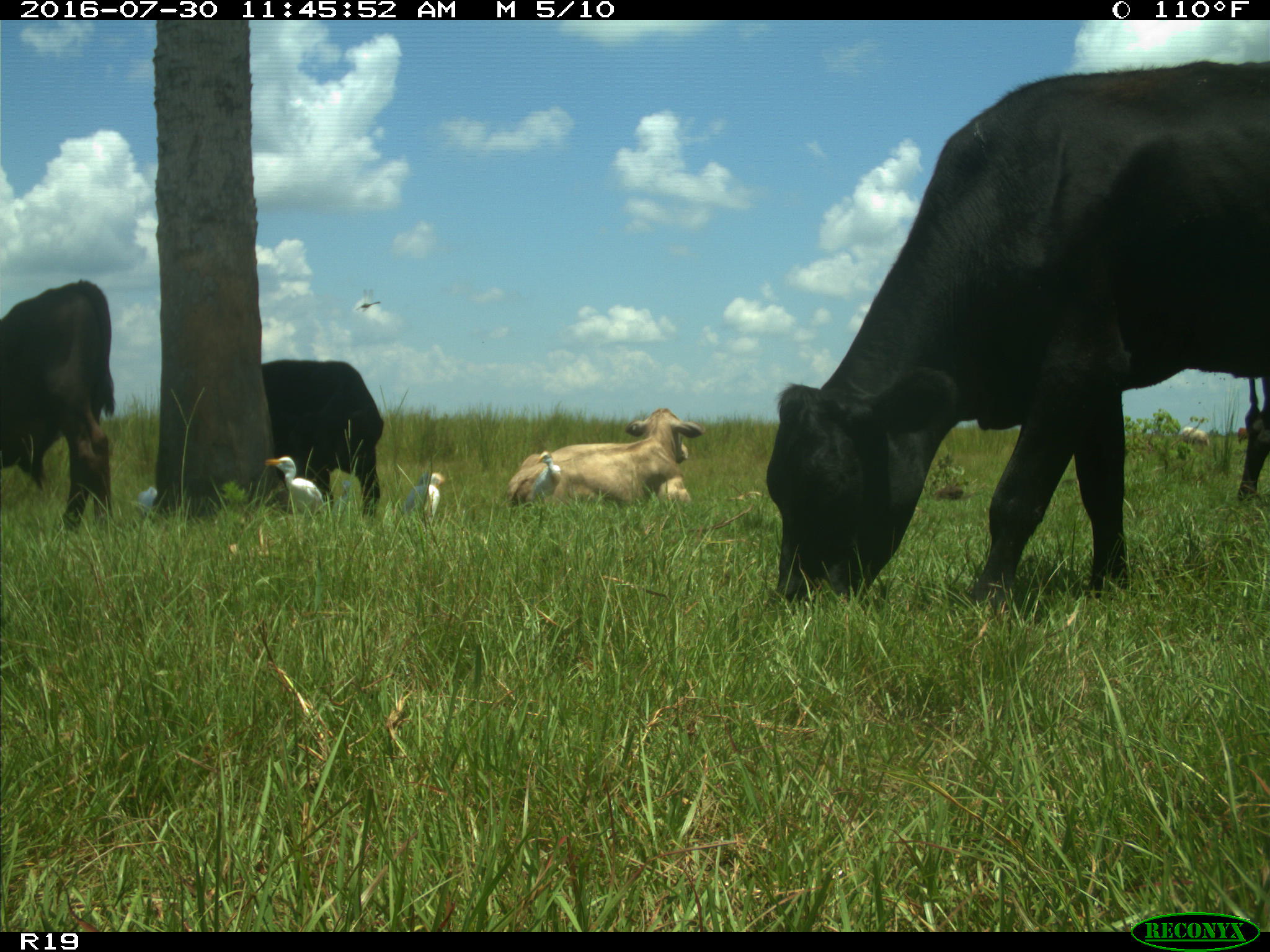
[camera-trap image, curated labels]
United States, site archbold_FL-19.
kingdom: Animalia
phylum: Chordata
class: Mammalia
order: Artiodactyla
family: Bovidae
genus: Bos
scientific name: Bos taurus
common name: domestic cow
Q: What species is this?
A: Bos taurus (domestic cow).